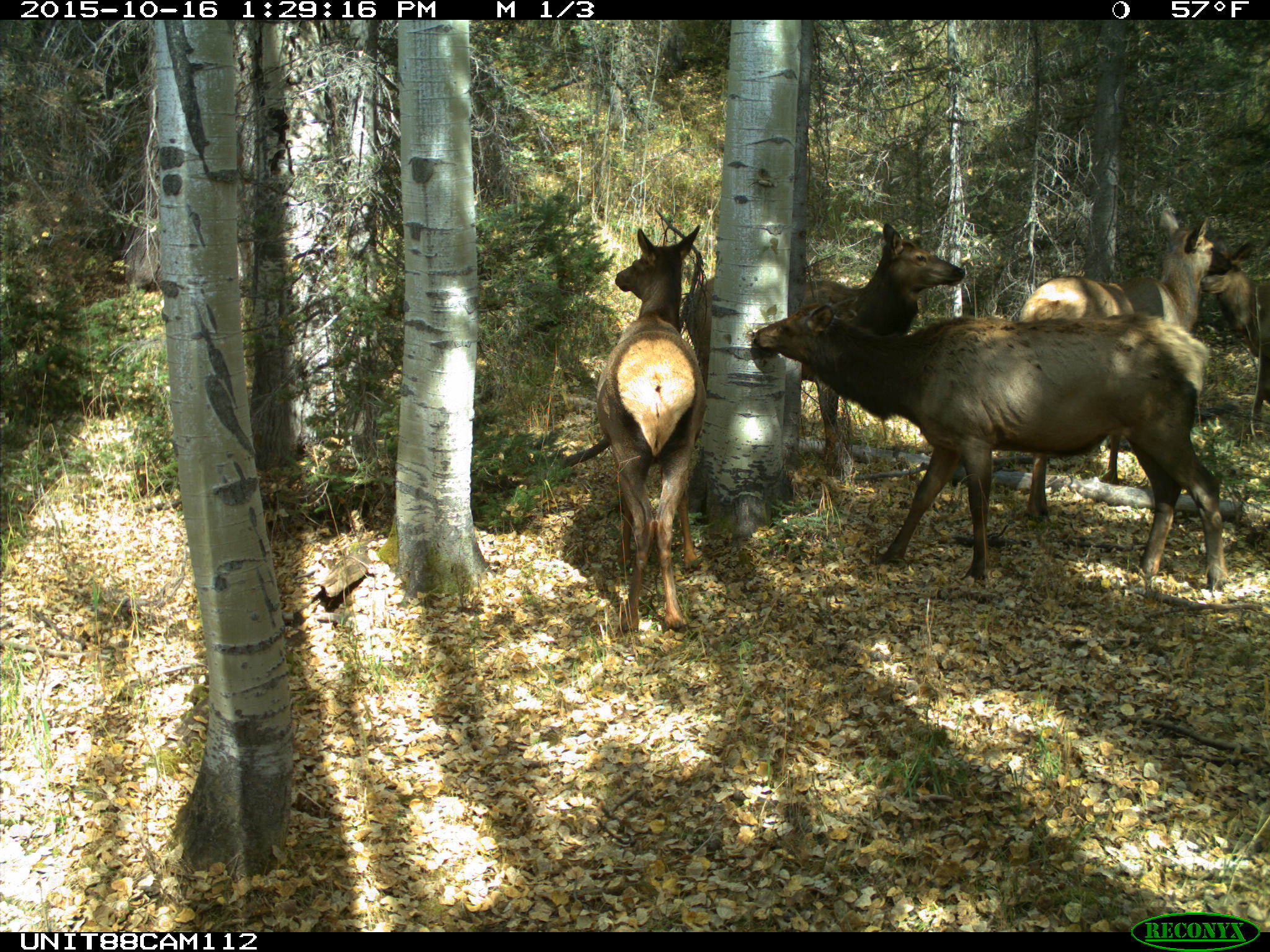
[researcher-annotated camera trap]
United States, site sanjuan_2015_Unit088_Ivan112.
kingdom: Animalia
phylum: Chordata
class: Mammalia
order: Artiodactyla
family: Cervidae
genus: Cervus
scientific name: Cervus elaphus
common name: red deer